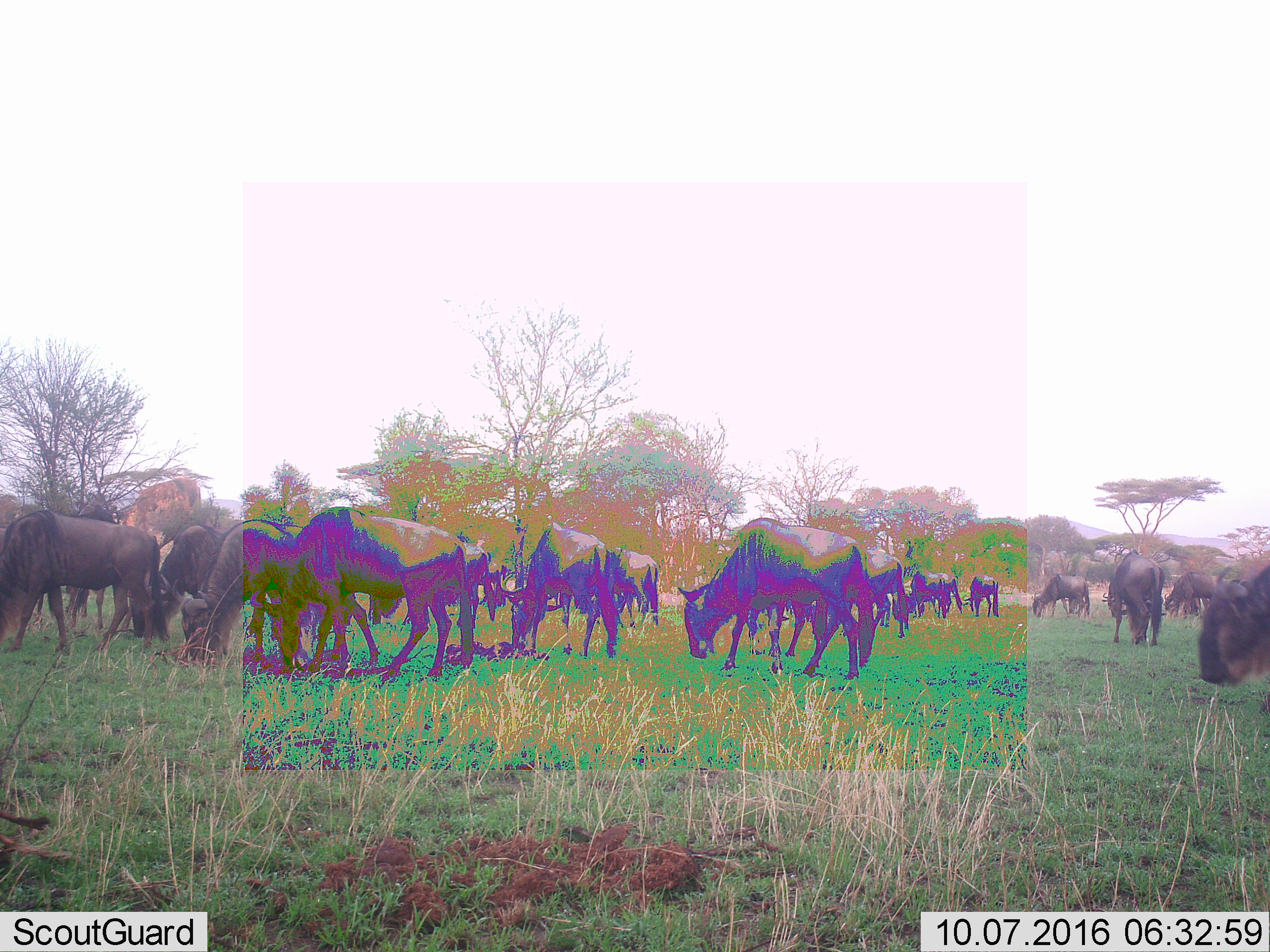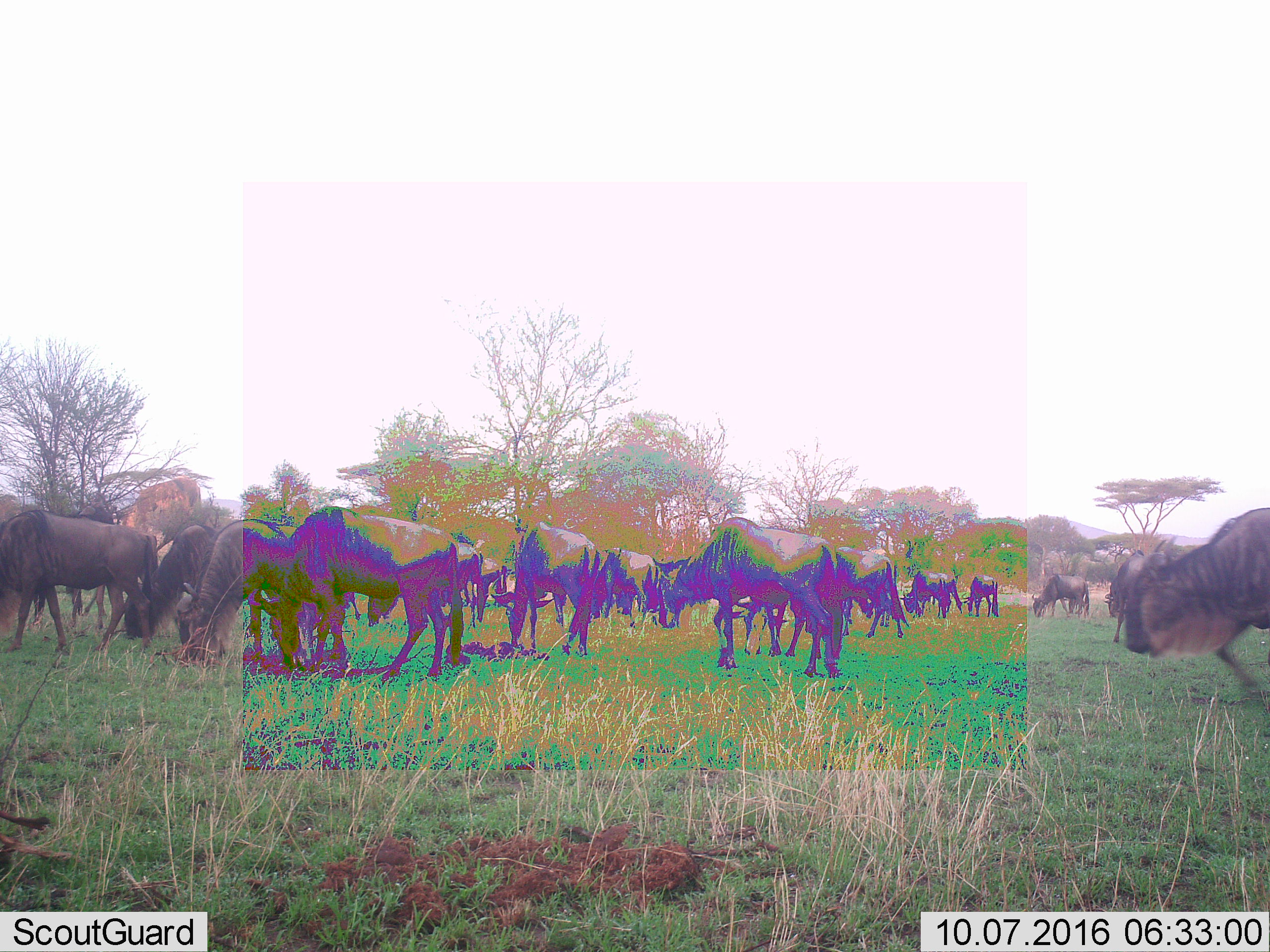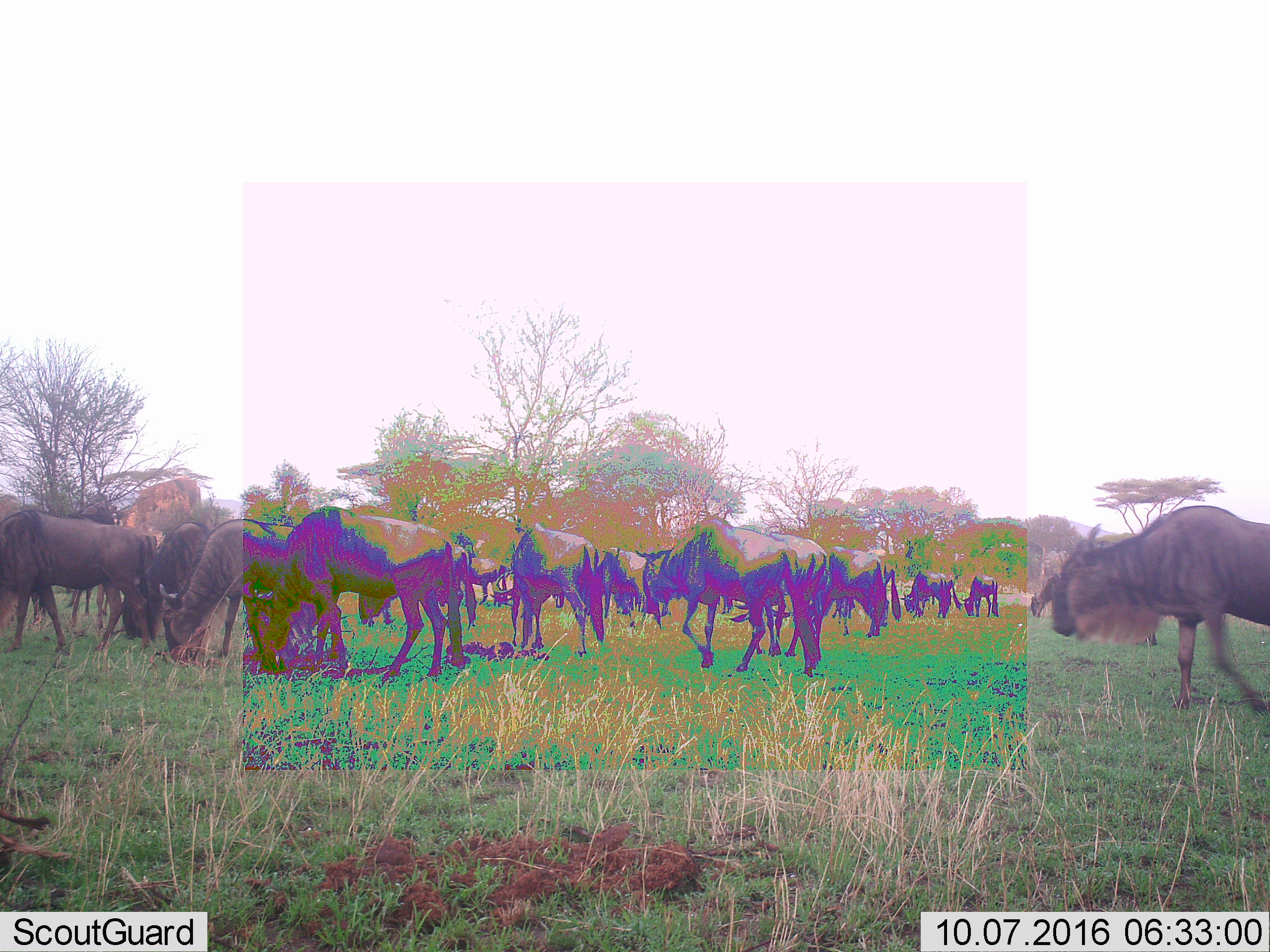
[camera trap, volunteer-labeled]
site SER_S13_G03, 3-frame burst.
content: unidentified animal